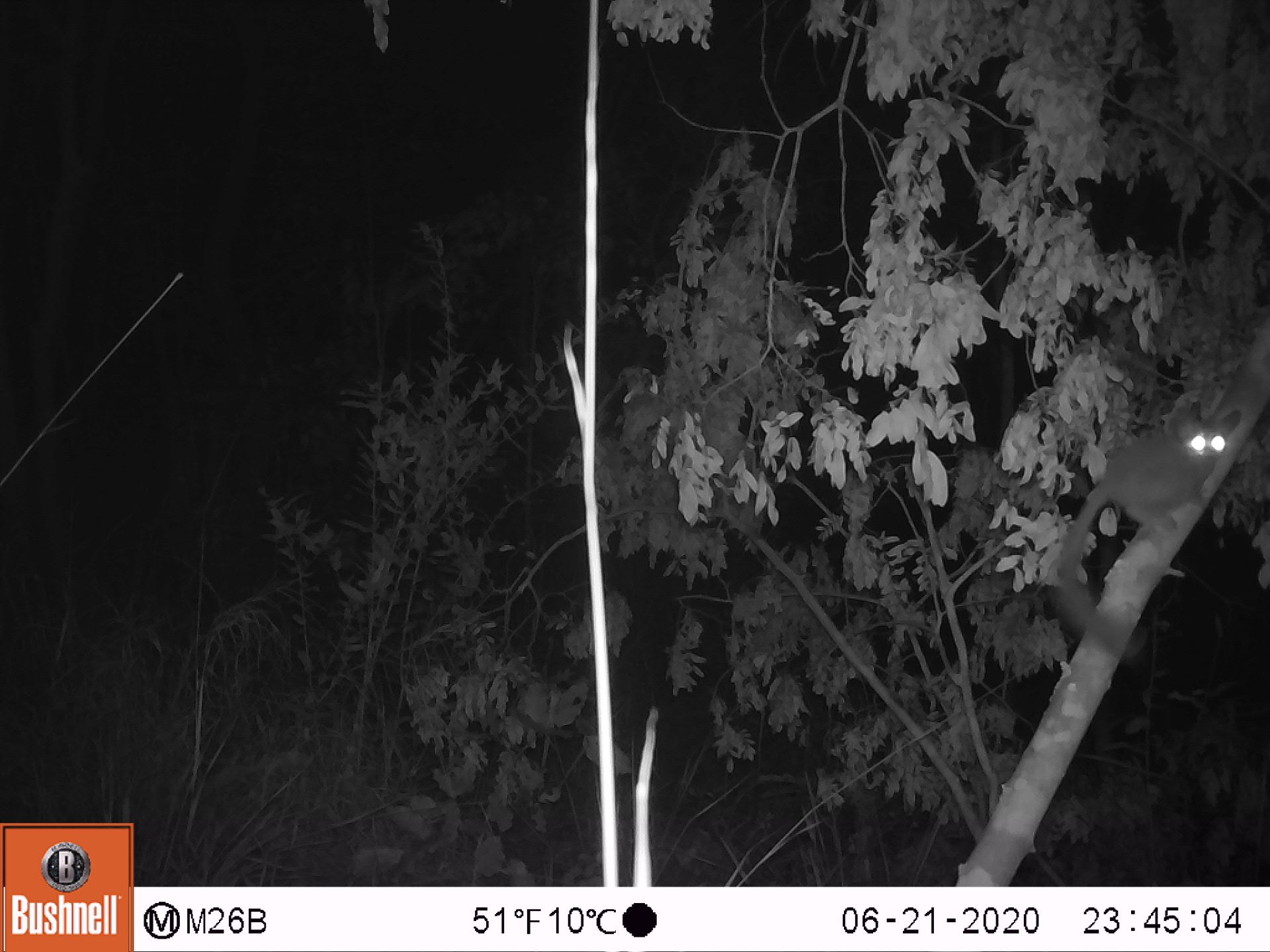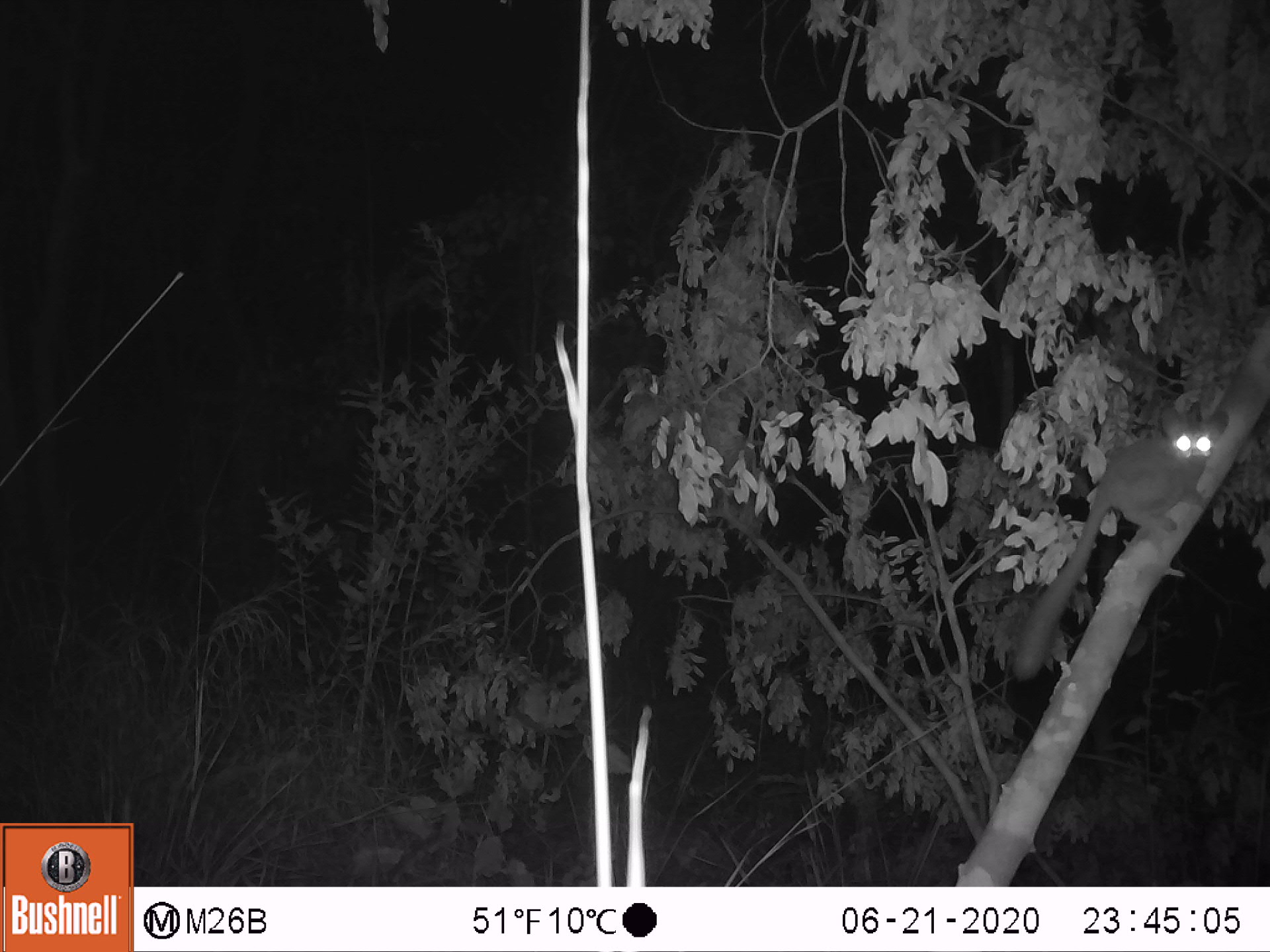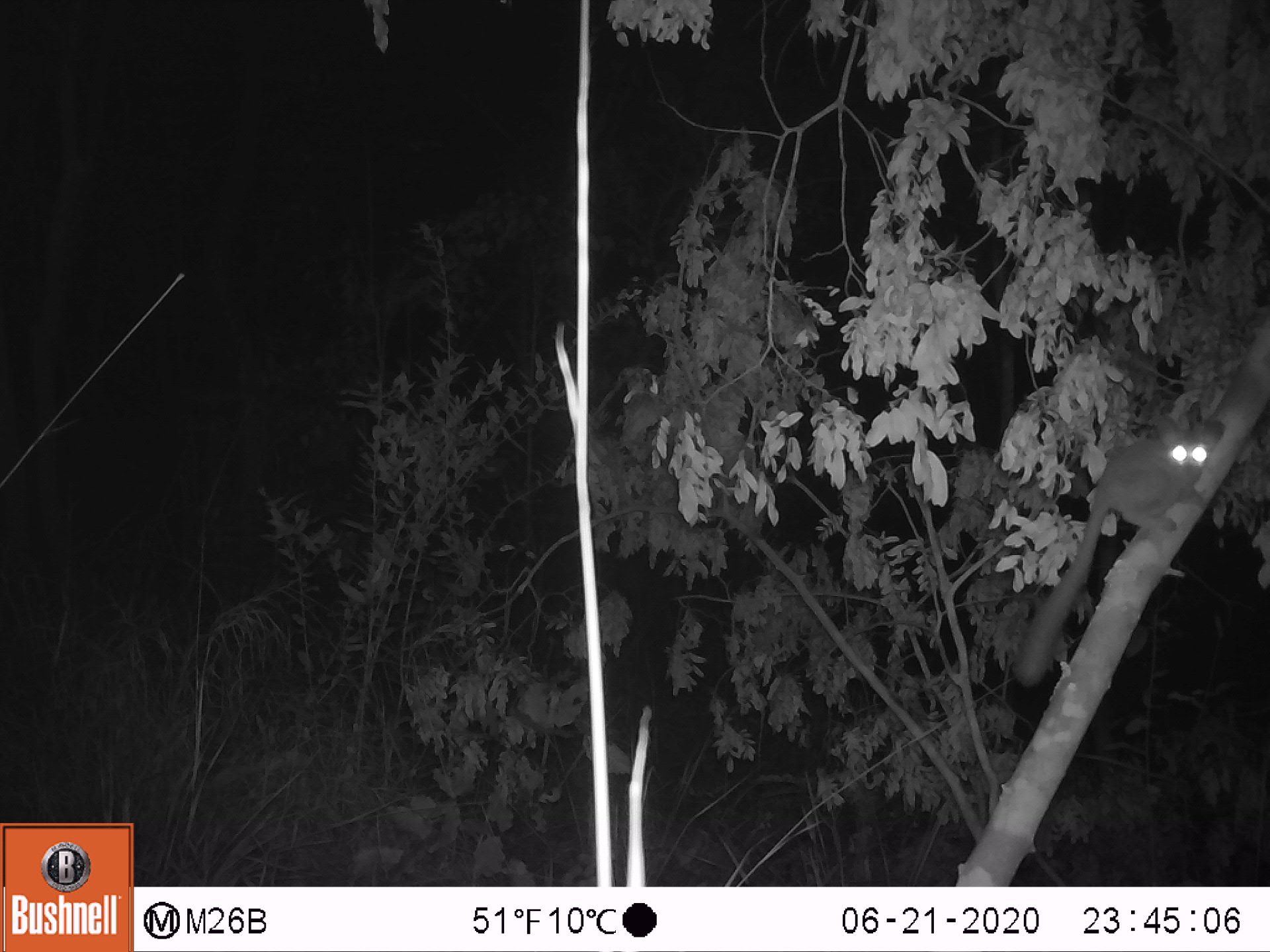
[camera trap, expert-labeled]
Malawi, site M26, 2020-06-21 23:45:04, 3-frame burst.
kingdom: Animalia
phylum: Chordata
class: Mammalia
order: Primates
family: Galagidae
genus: Galago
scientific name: Galago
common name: lesser bushbabies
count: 1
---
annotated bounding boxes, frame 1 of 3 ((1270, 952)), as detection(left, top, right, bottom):
galago: detection(1035, 409, 1241, 650)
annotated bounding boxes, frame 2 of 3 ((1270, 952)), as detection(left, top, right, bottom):
galago: detection(1013, 396, 1229, 675)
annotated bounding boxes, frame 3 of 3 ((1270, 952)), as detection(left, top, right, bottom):
galago: detection(1013, 406, 1222, 683)